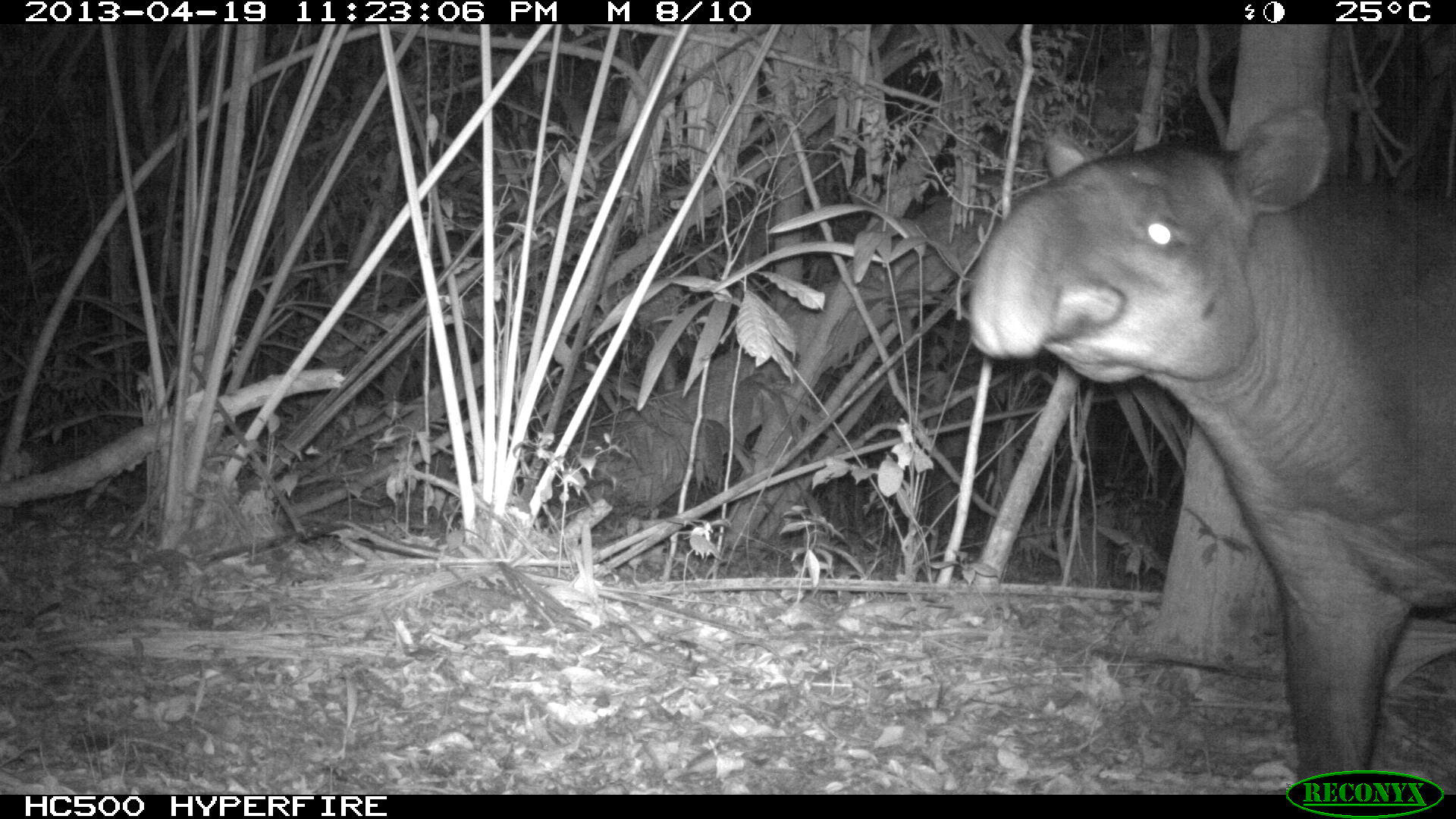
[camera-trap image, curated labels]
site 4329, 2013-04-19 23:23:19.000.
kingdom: Animalia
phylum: Chordata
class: Mammalia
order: Perissodactyla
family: Tapiridae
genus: Tapirus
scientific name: Tapirus bairdii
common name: baird's tapir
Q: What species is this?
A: Tapirus bairdii (baird's tapir).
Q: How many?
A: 1.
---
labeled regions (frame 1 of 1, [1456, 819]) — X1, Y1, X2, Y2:
tapirus bairdii: 960, 103, 1450, 793